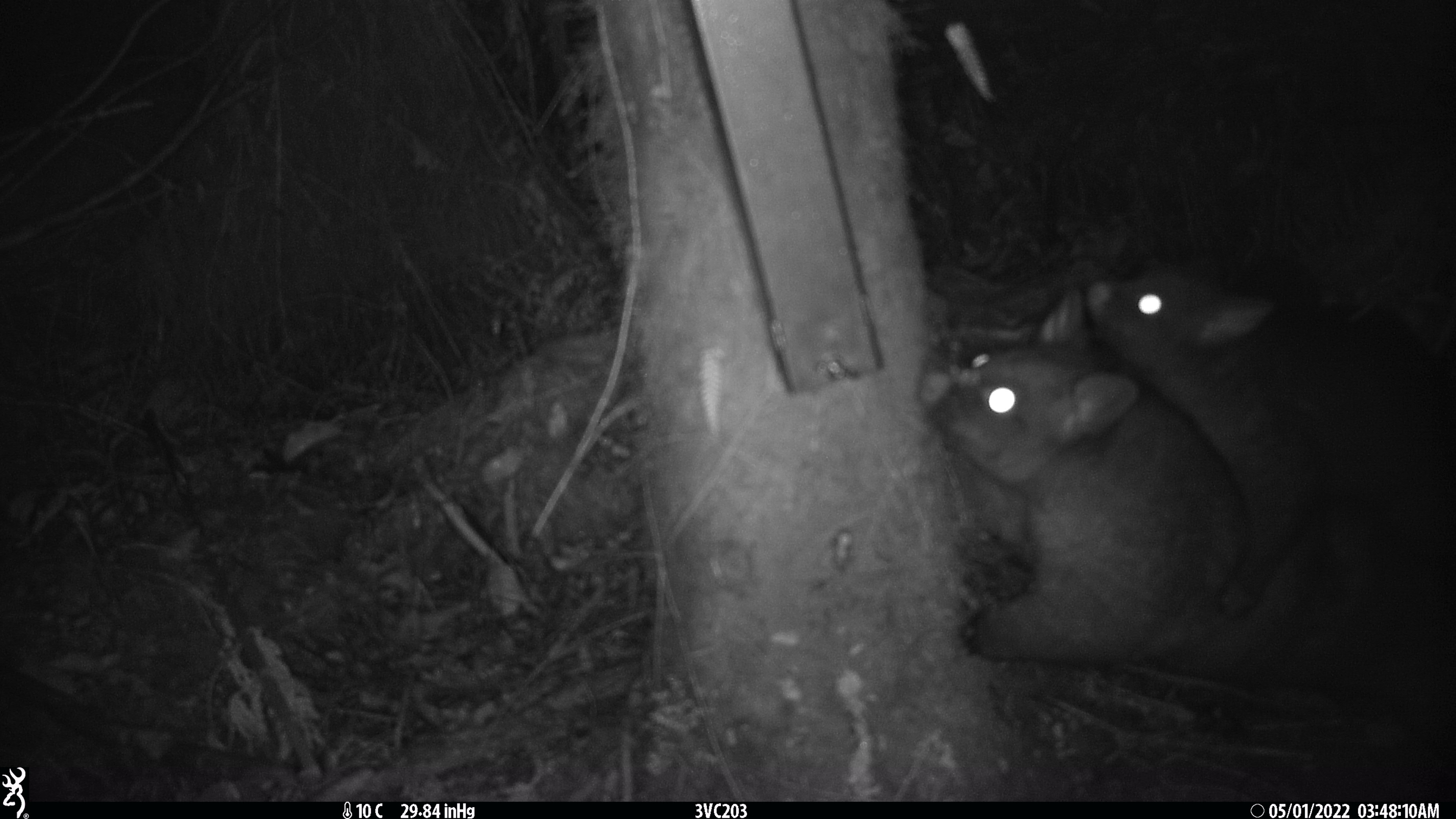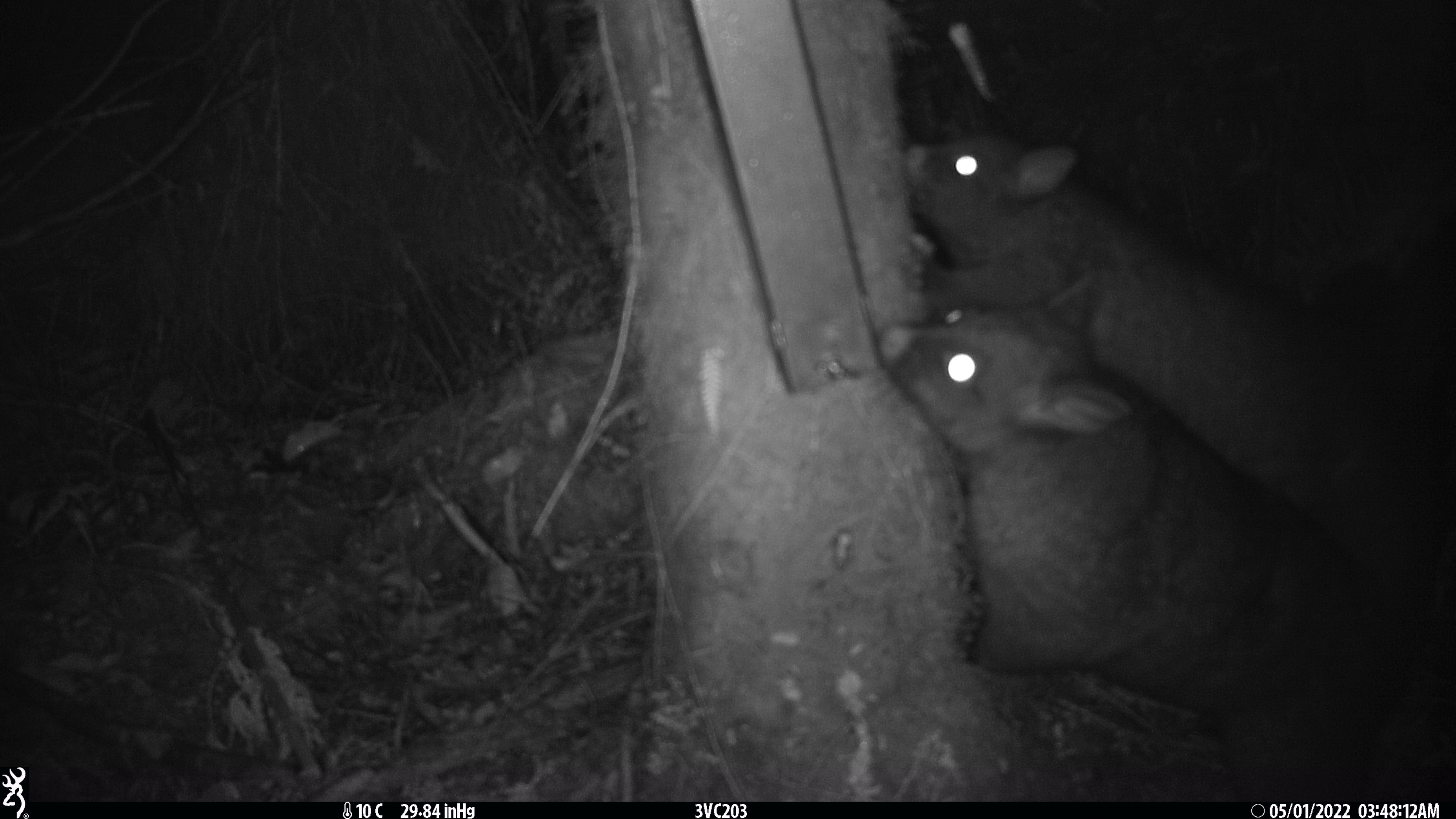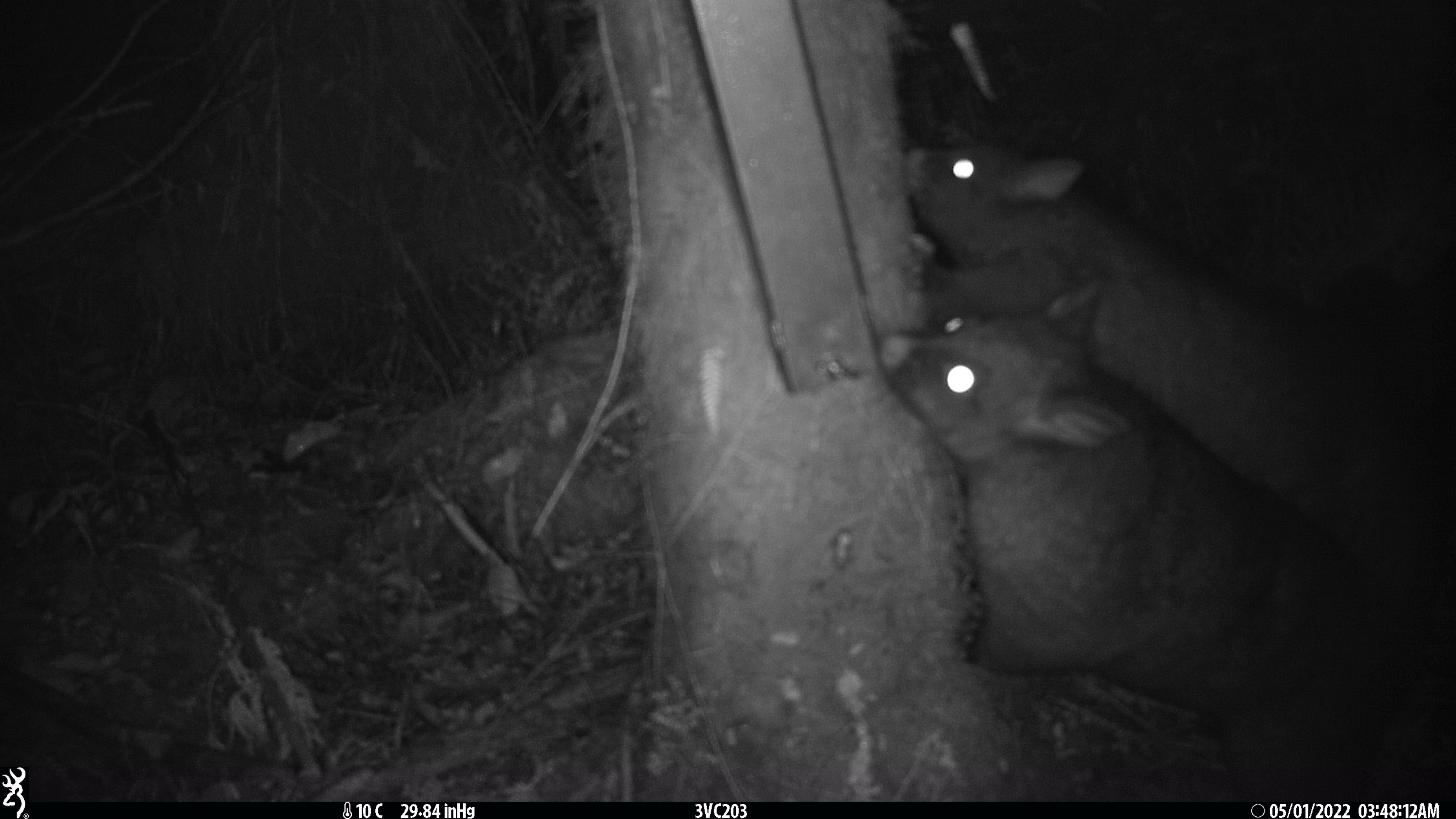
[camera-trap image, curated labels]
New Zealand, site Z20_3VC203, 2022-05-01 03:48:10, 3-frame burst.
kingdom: Animalia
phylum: Chordata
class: Mammalia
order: Diprotodontia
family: Phalangeridae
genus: Trichosurus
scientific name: Trichosurus vulpecula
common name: common brushtail possum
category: possum